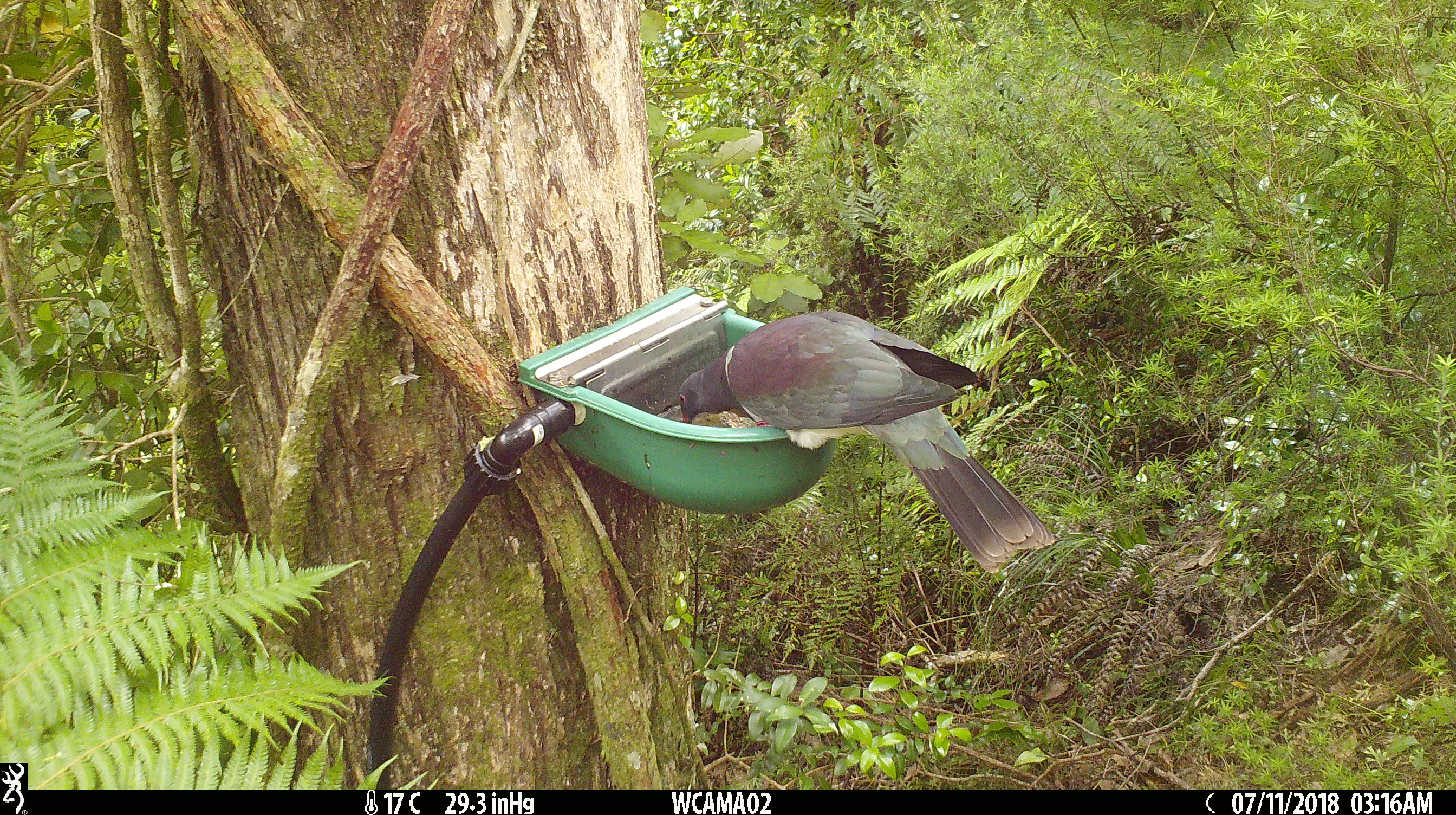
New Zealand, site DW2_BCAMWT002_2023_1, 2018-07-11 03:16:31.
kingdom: Animalia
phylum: Chordata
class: Aves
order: Columbiformes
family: Columbidae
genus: Hemiphaga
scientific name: Hemiphaga novaeseelandiae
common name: new zealand pigeon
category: kereru